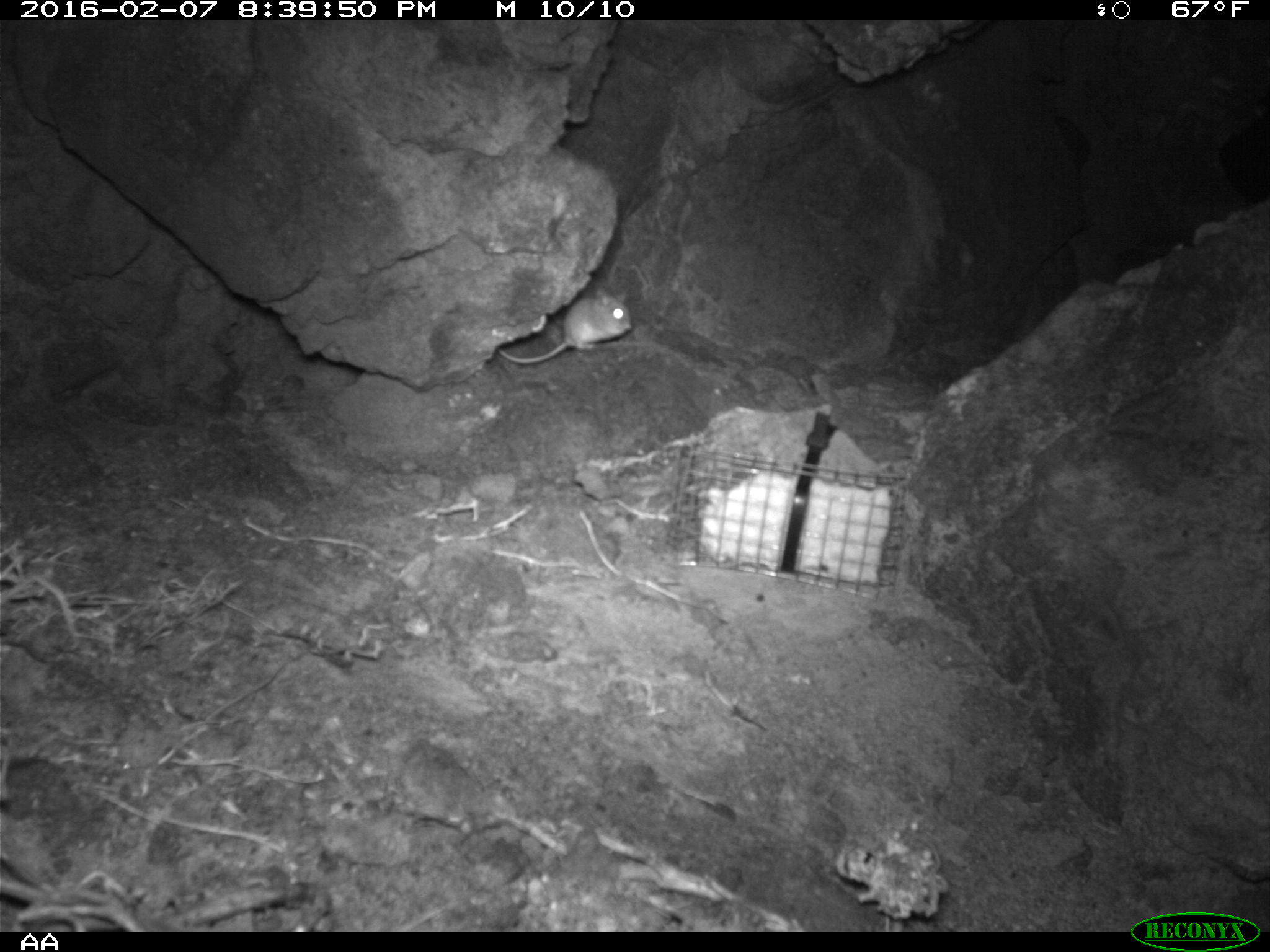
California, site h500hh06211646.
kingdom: Animalia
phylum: Chordata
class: Mammalia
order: Rodentia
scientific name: Rodentia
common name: rodent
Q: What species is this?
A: Rodent (Rodentia).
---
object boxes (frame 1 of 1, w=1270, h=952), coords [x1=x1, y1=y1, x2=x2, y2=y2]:
rodent: [x1=497, y1=288, x2=631, y2=364]